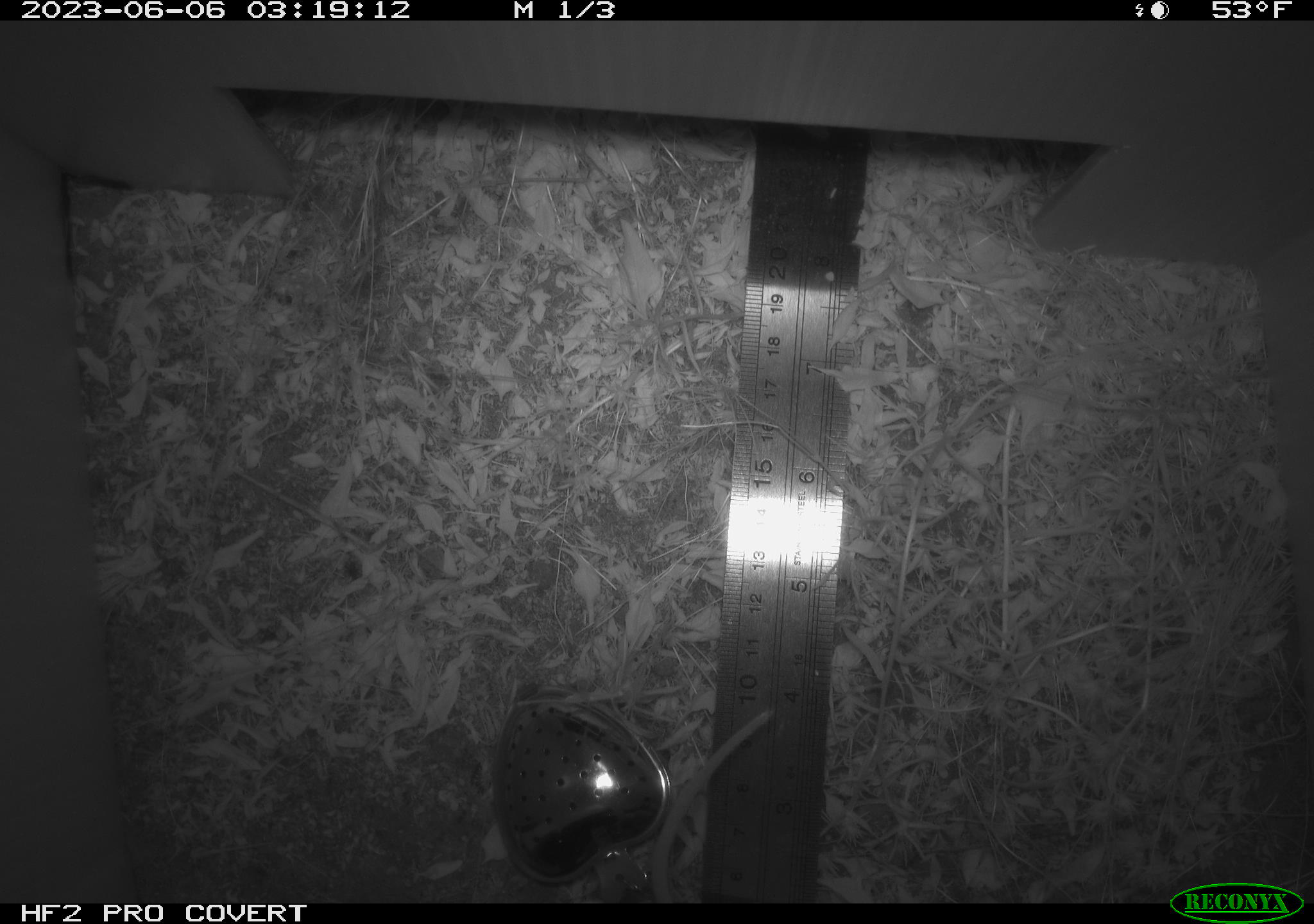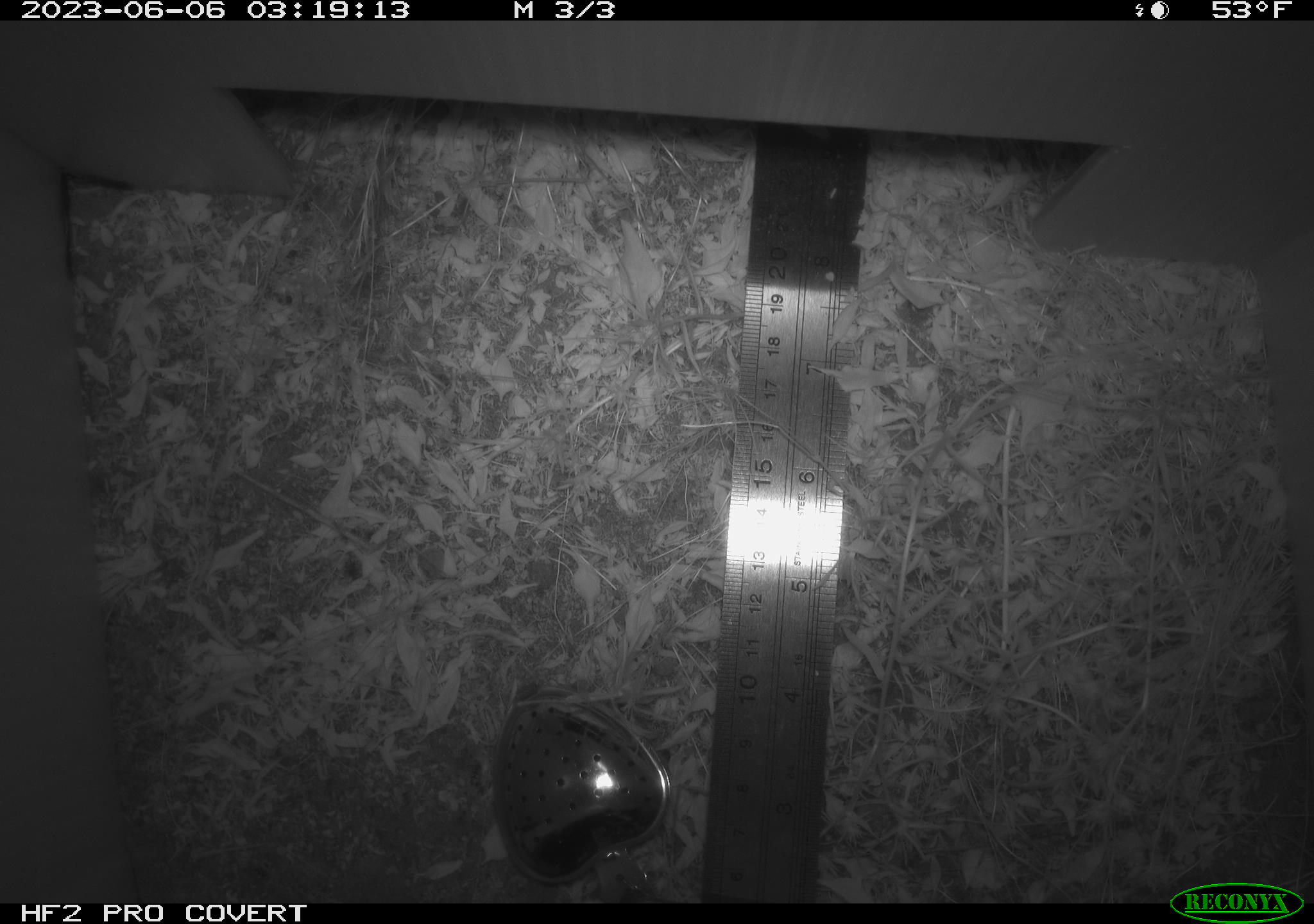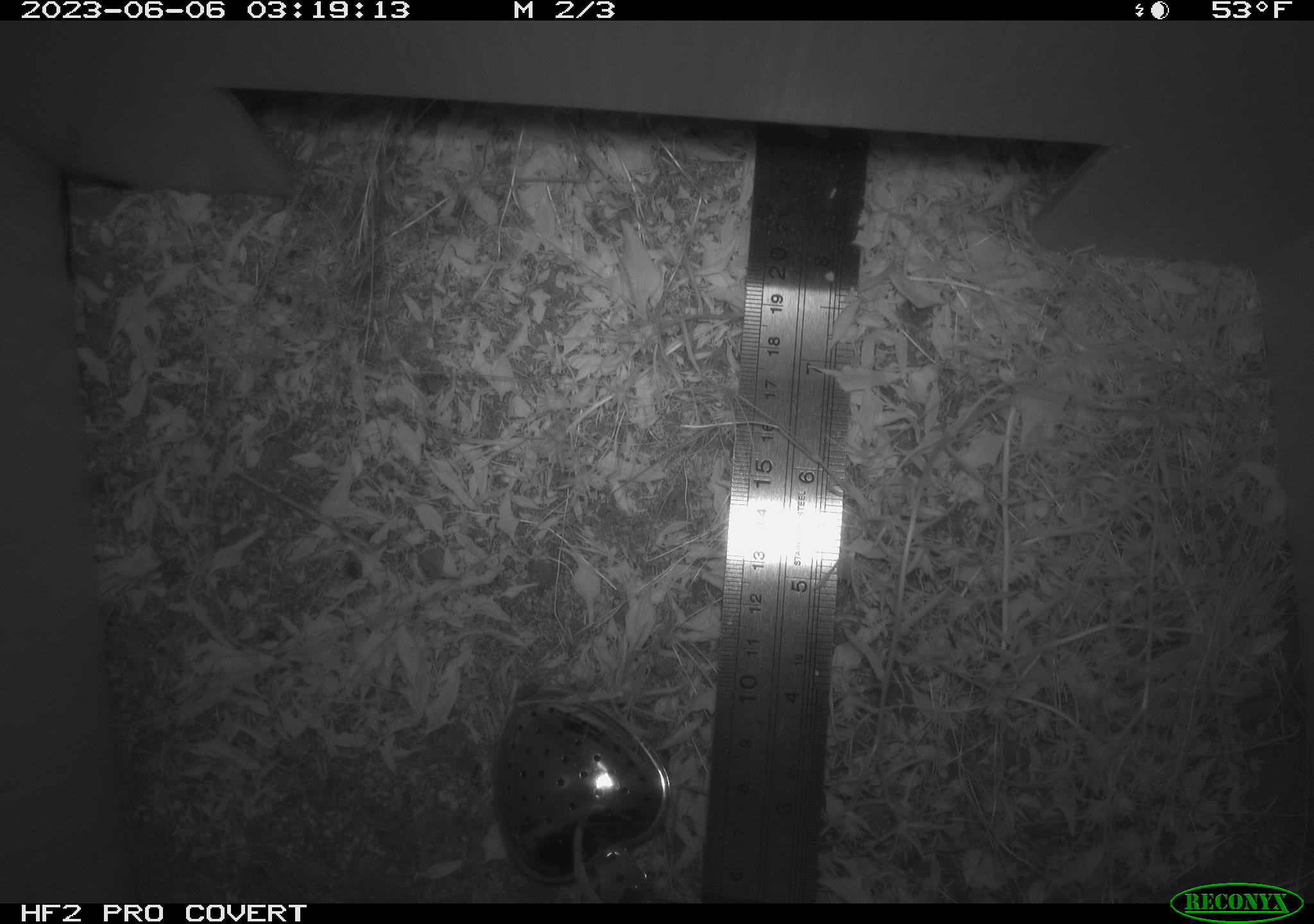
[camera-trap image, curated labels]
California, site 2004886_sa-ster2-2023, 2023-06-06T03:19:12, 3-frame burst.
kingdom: Animalia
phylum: Chordata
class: Mammalia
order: Rodentia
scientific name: Rodentia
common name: mouse species